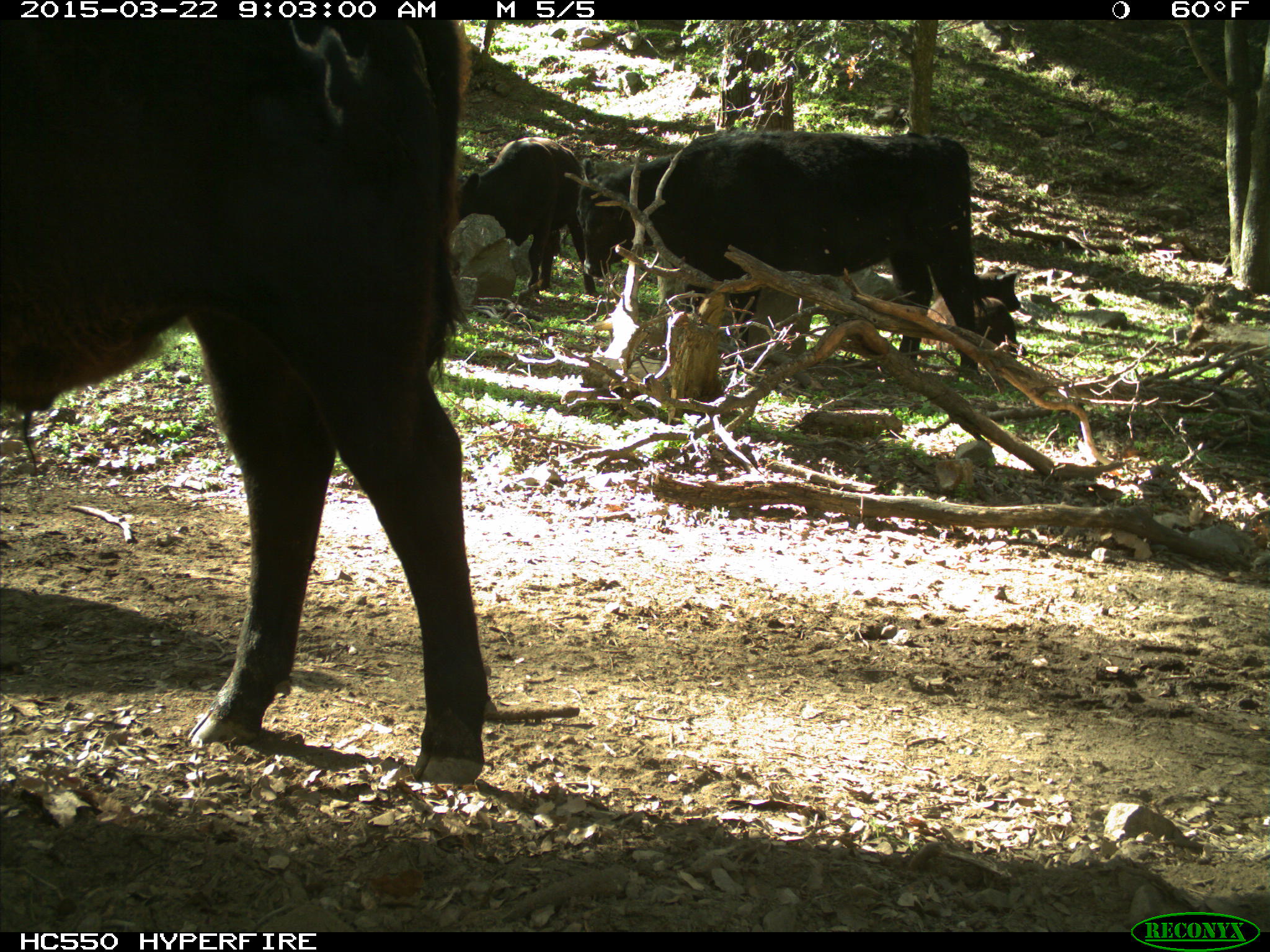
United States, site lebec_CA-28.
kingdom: Animalia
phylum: Chordata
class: Mammalia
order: Artiodactyla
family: Bovidae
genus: Bos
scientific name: Bos taurus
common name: domestic cow